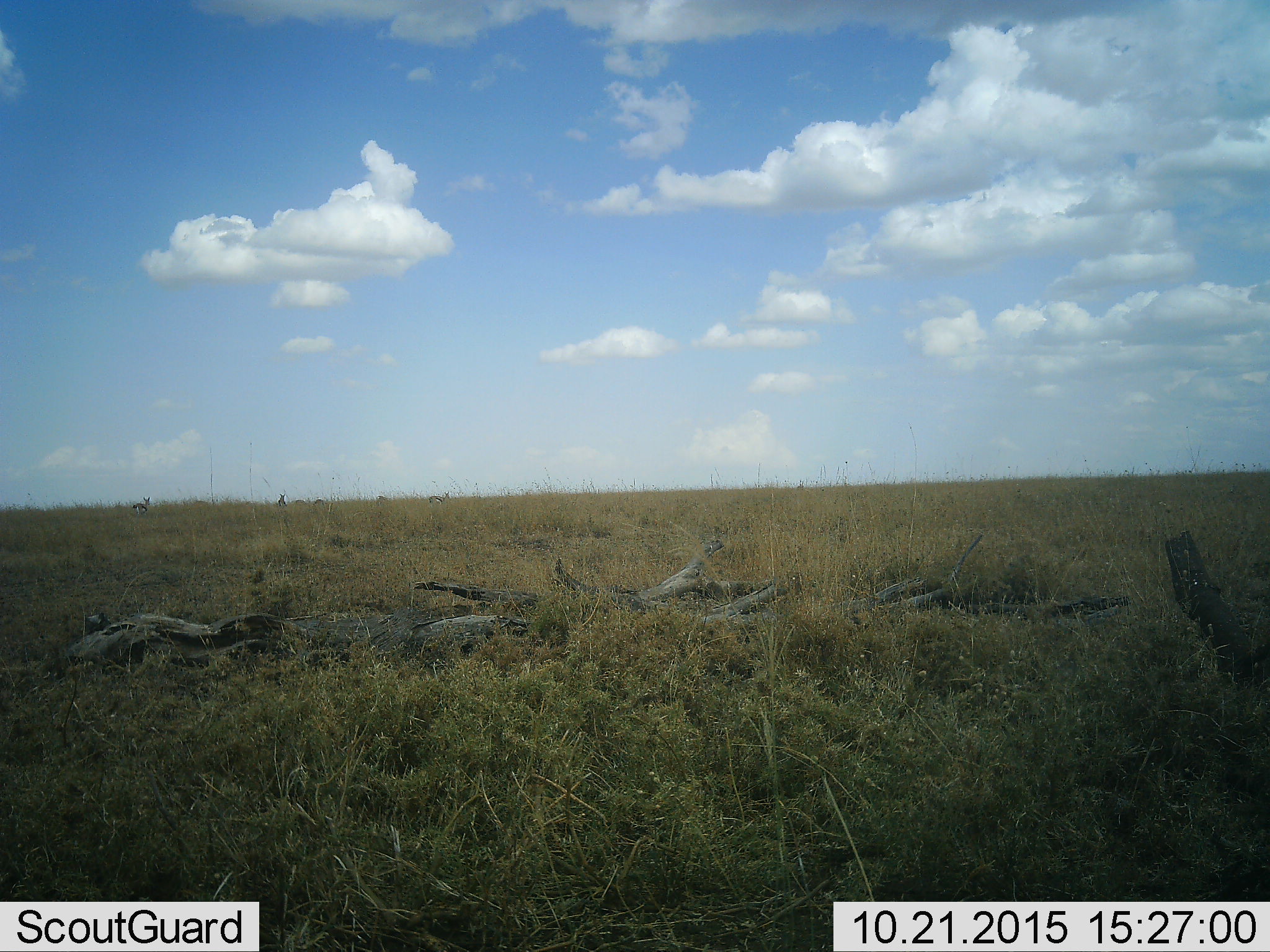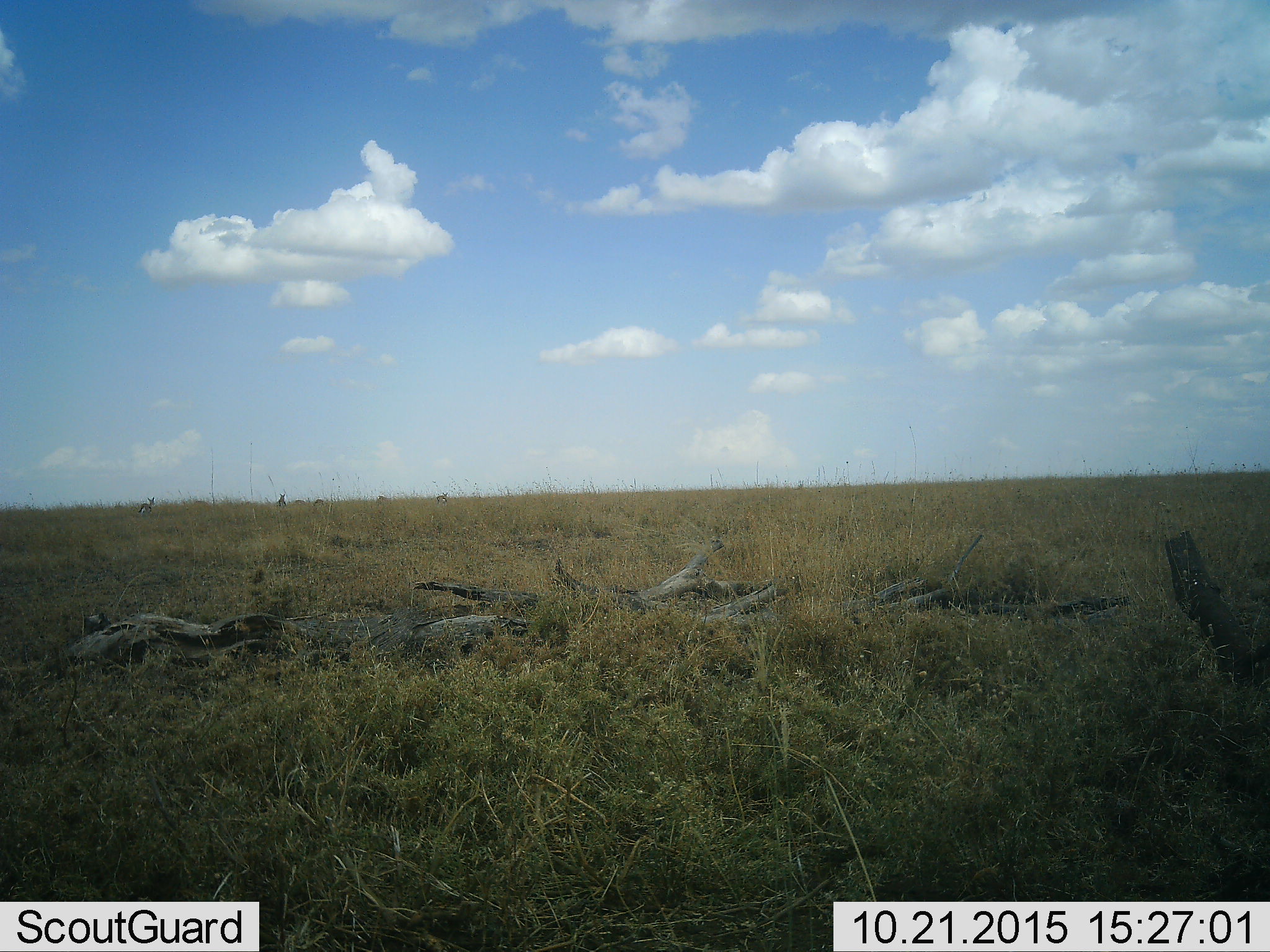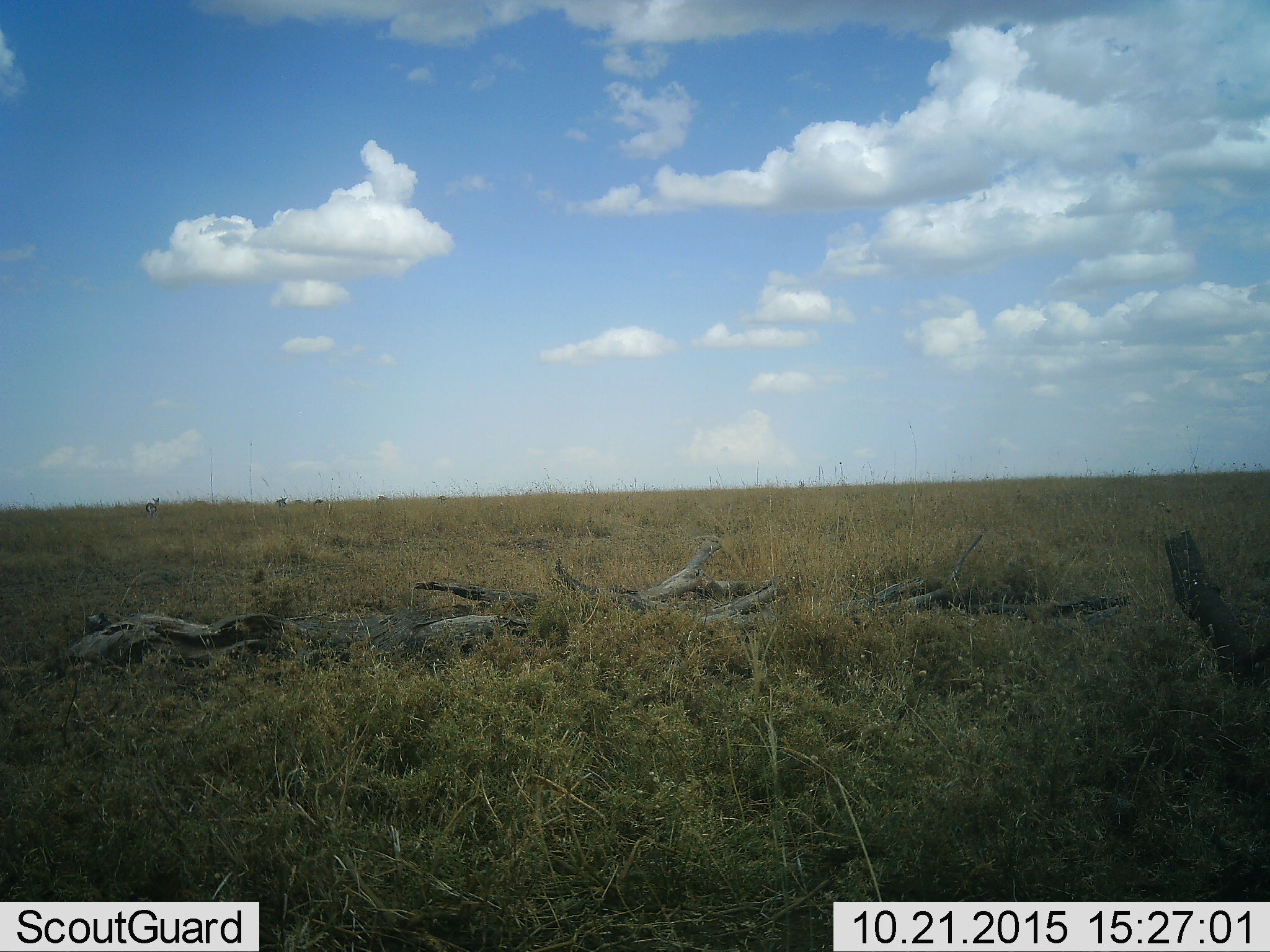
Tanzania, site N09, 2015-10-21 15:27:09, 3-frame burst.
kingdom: Animalia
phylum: Chordata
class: Mammalia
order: Artiodactyla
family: Bovidae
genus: Eudorcas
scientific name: Eudorcas thomsonii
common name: thomson's gazelle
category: gazellethomsons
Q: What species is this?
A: Gazellethomsons (thomson's gazelle) (Eudorcas thomsonii).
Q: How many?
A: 6.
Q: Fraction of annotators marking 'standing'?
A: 57%.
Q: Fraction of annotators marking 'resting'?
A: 0%.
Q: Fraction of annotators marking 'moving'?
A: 71%.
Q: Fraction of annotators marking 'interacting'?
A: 0%.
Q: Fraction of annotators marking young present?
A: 0%.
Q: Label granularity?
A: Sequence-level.